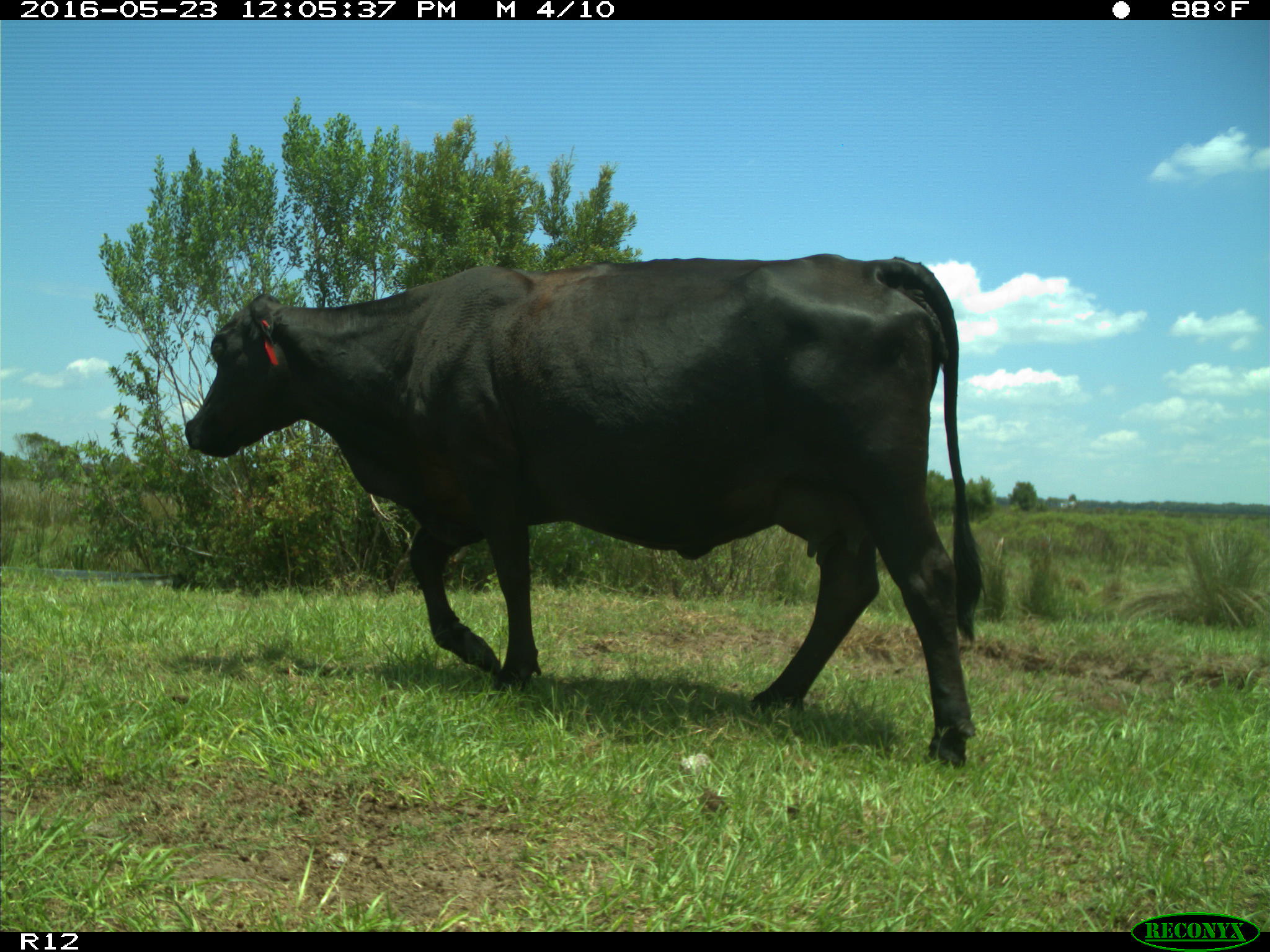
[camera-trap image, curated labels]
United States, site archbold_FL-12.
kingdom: Animalia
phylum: Chordata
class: Mammalia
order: Artiodactyla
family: Bovidae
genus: Bos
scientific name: Bos taurus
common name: domestic cow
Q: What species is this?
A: Bos taurus (domestic cow).